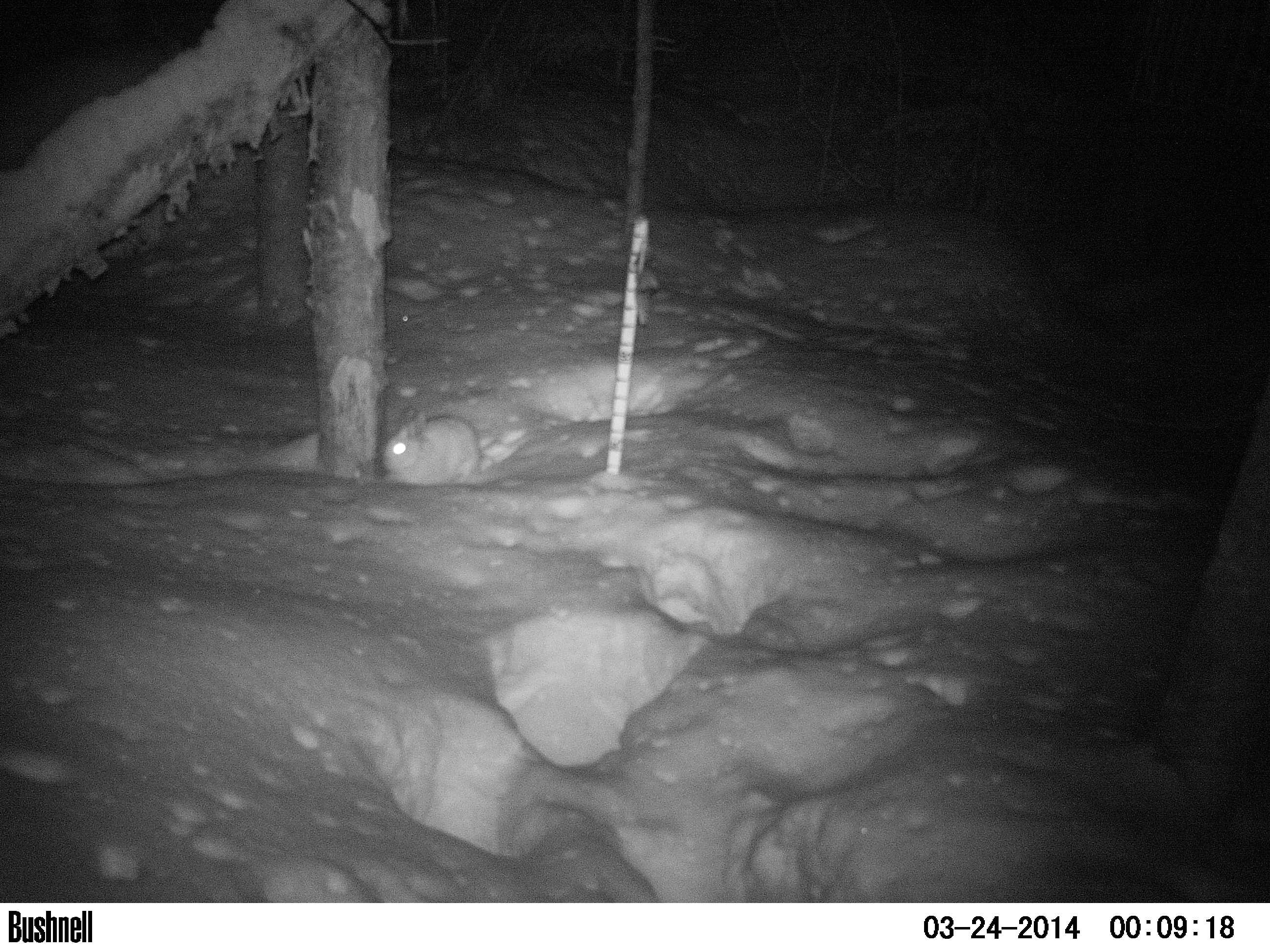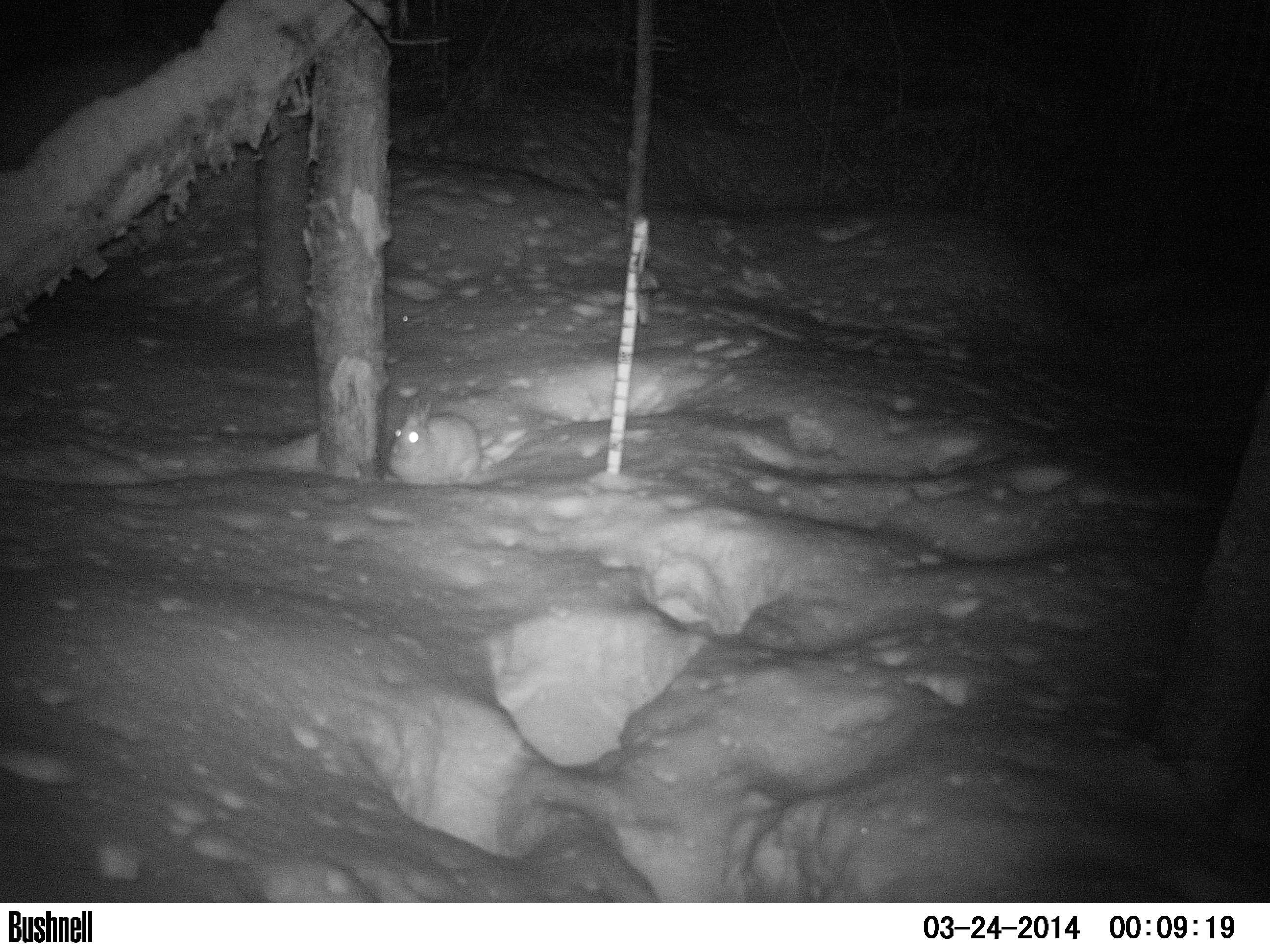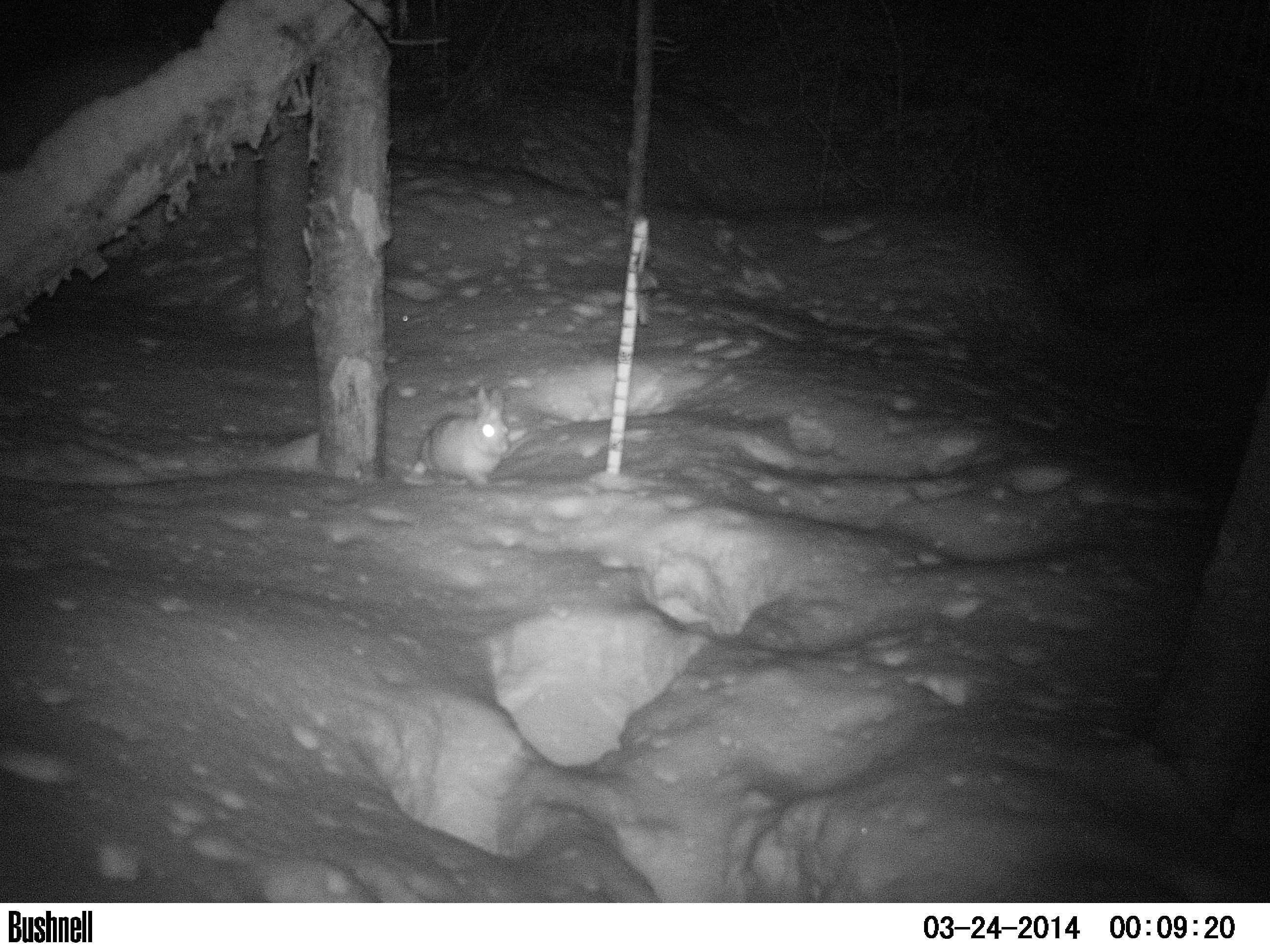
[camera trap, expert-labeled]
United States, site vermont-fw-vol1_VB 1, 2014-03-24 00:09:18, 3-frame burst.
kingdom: Animalia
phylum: Chordata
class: Mammalia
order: Lagomorpha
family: Leporidae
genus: Lepus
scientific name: Lepus americanus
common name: snowshoe hare